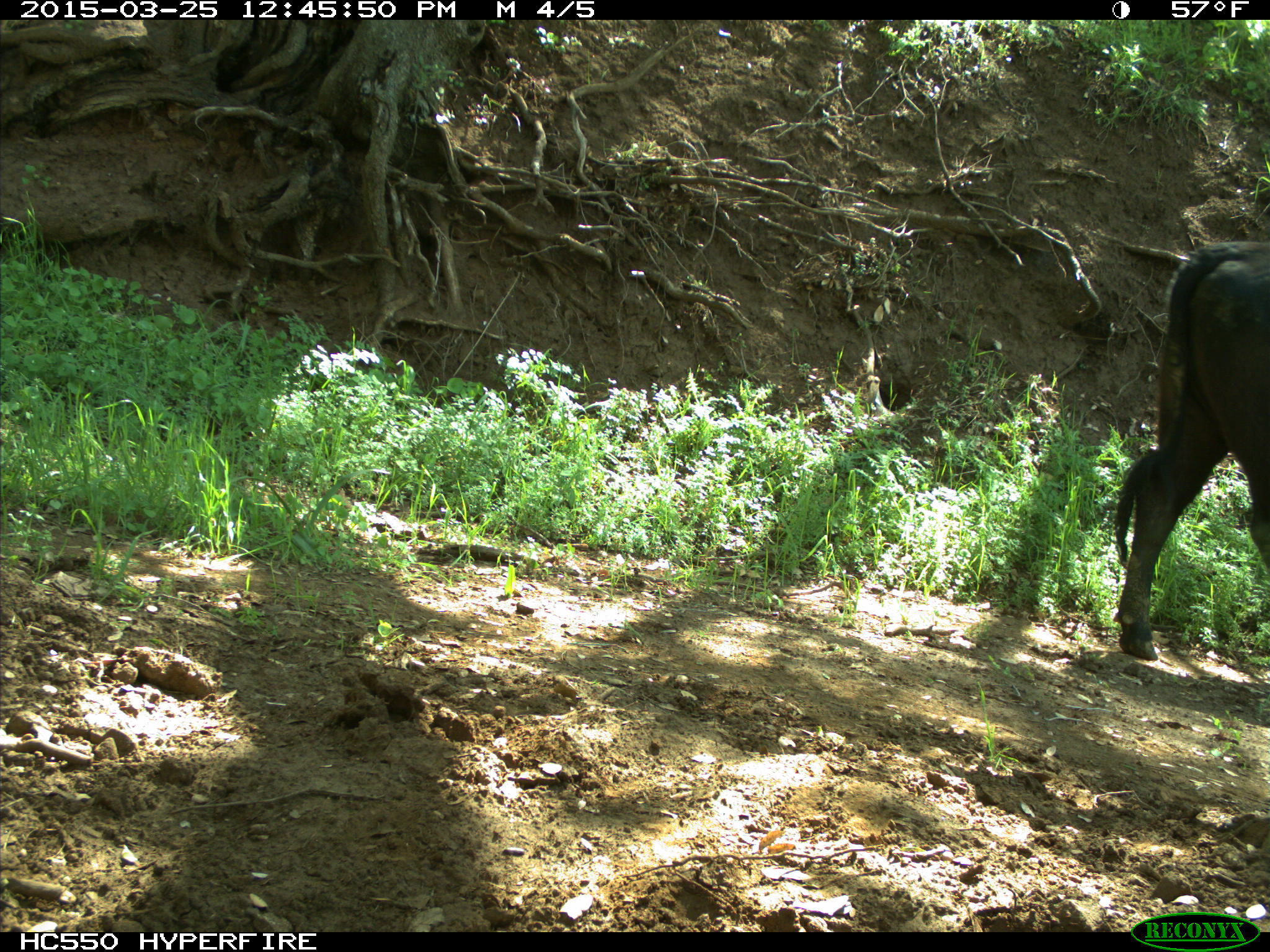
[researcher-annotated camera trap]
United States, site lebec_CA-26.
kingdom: Animalia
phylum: Chordata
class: Mammalia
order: Artiodactyla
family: Bovidae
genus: Bos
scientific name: Bos taurus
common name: domestic cow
Bos taurus (domestic cow).